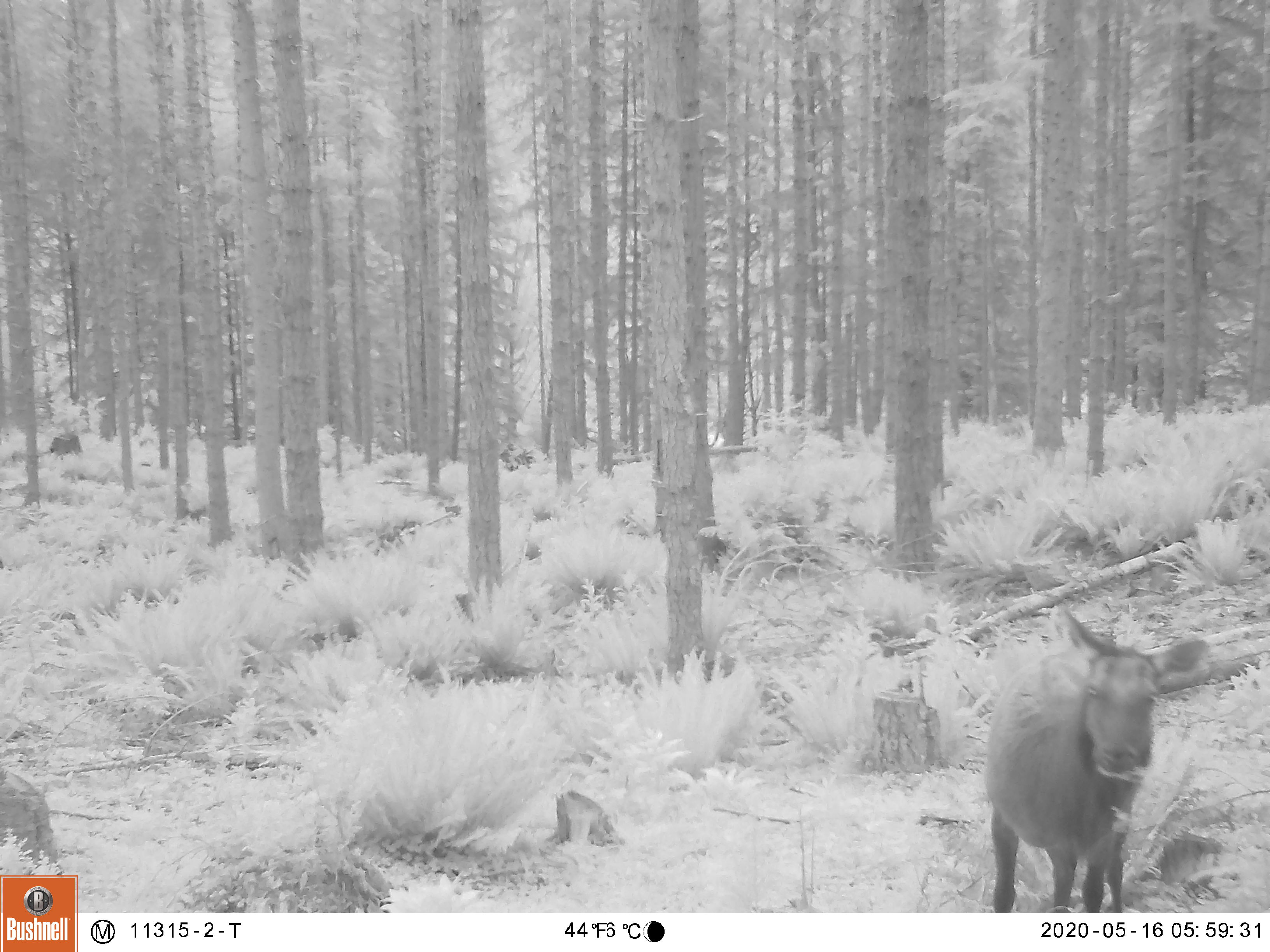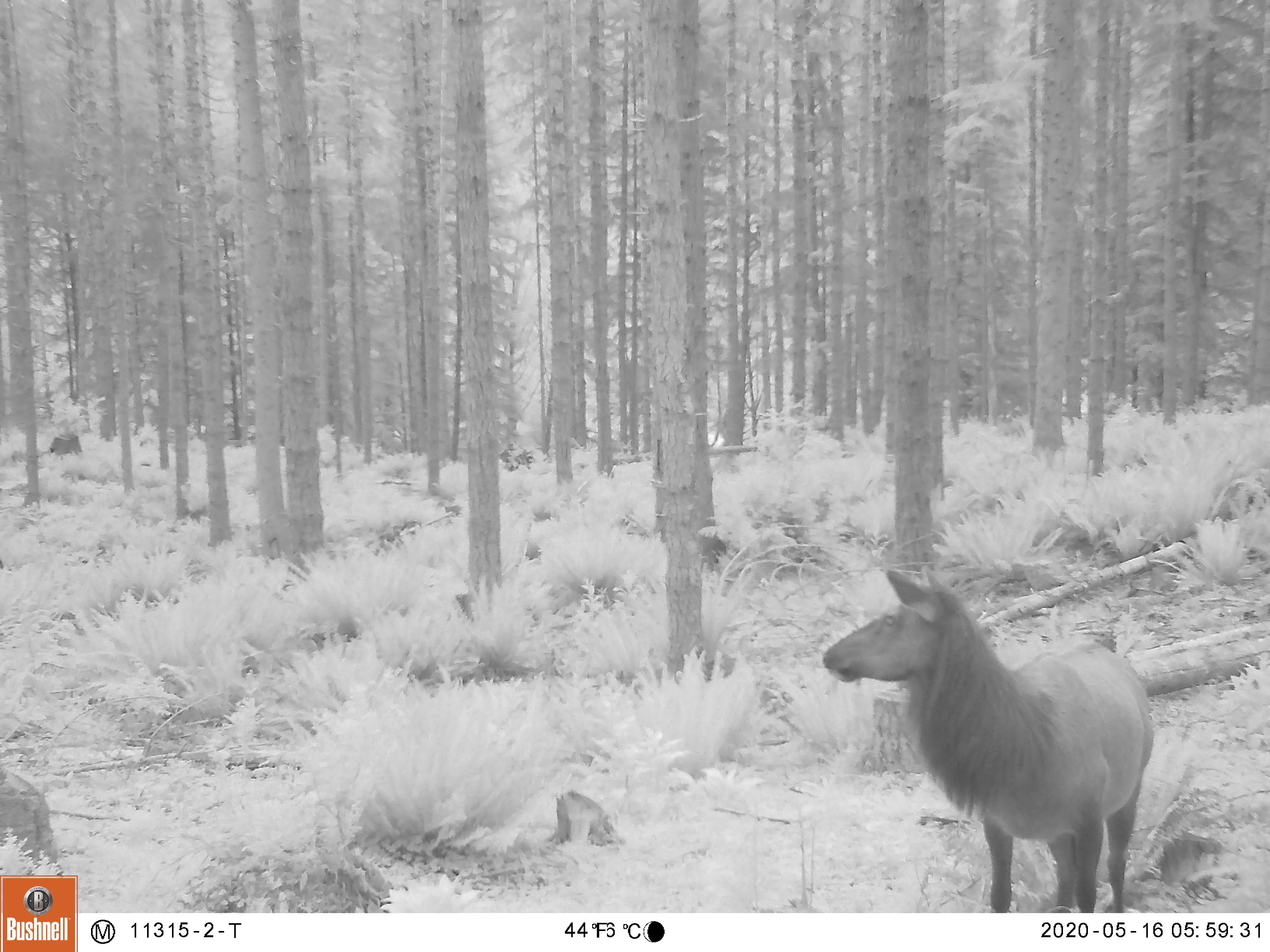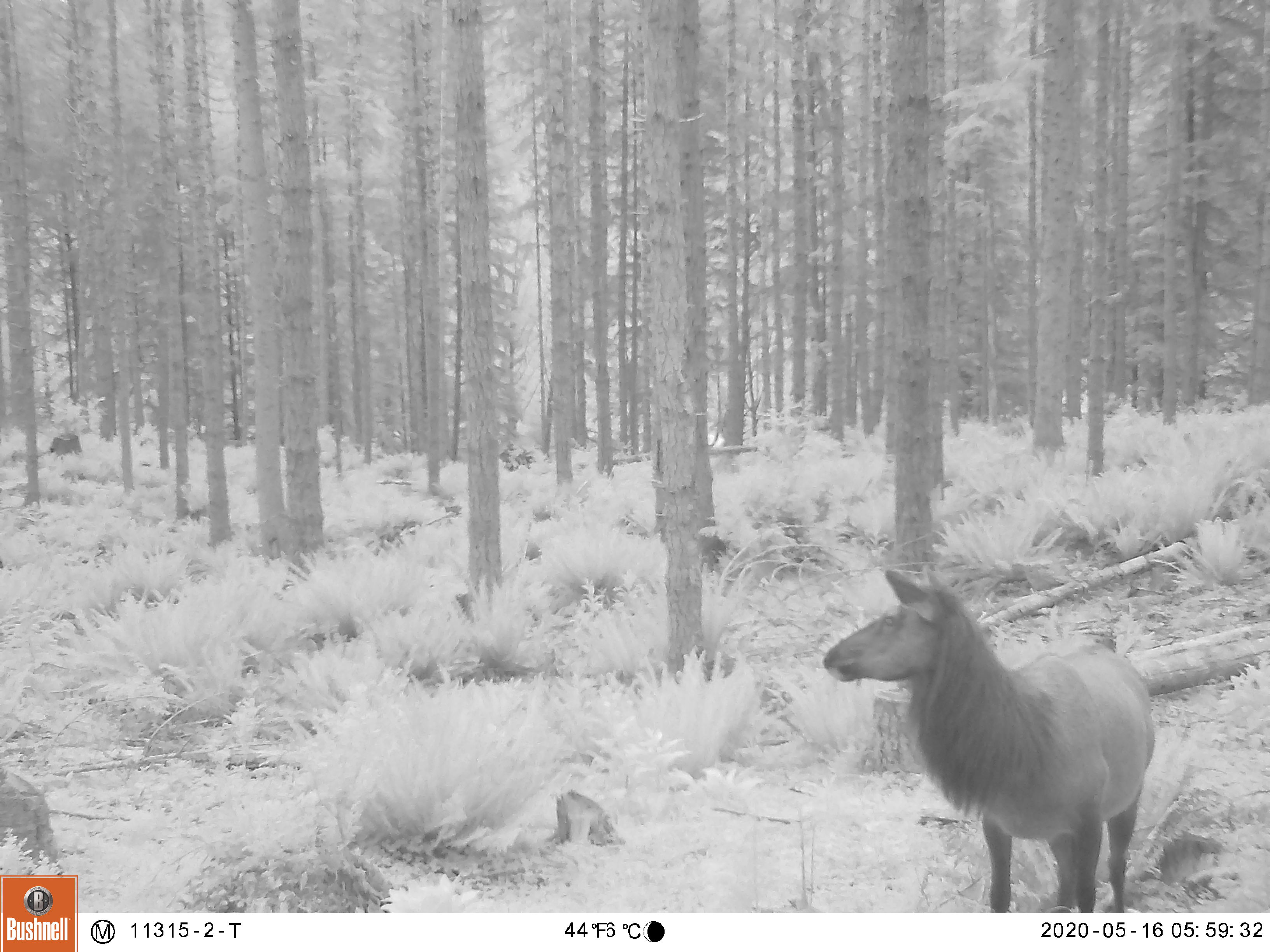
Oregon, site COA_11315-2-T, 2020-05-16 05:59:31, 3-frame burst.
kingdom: Animalia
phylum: Chordata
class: Mammalia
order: Artiodactyla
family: Cervidae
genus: Cervus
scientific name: Cervus canadensis roosevelti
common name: roosevelt elk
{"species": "roosevelt elk (Cervus canadensis roosevelti)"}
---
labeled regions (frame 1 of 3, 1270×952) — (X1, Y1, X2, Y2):
roosevelt elk: (975, 602, 1211, 906)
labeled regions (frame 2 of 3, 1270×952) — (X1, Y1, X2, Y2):
roosevelt elk: (807, 552, 1158, 909)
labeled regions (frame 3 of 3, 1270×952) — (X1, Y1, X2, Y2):
roosevelt elk: (807, 558, 1158, 904)